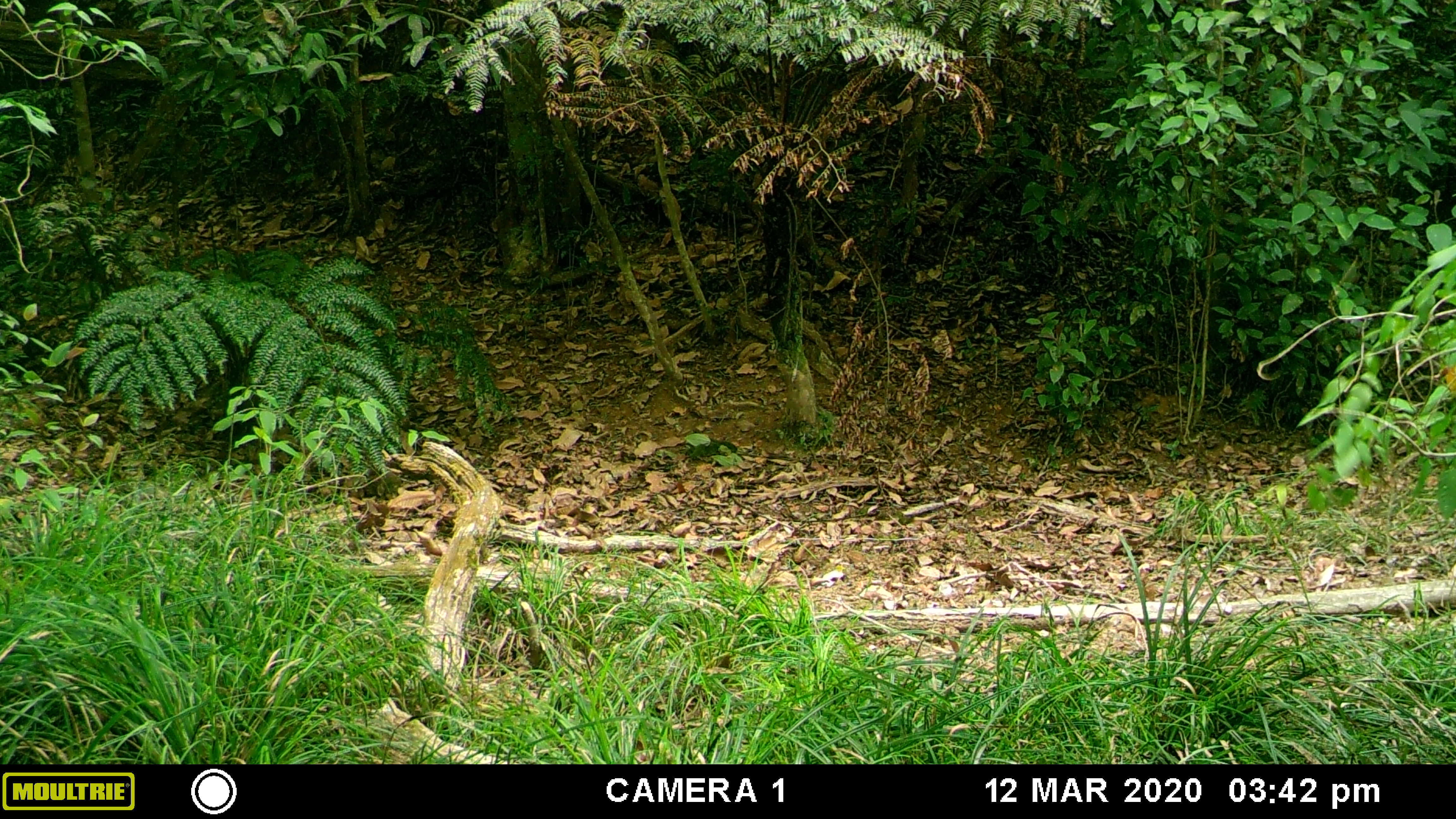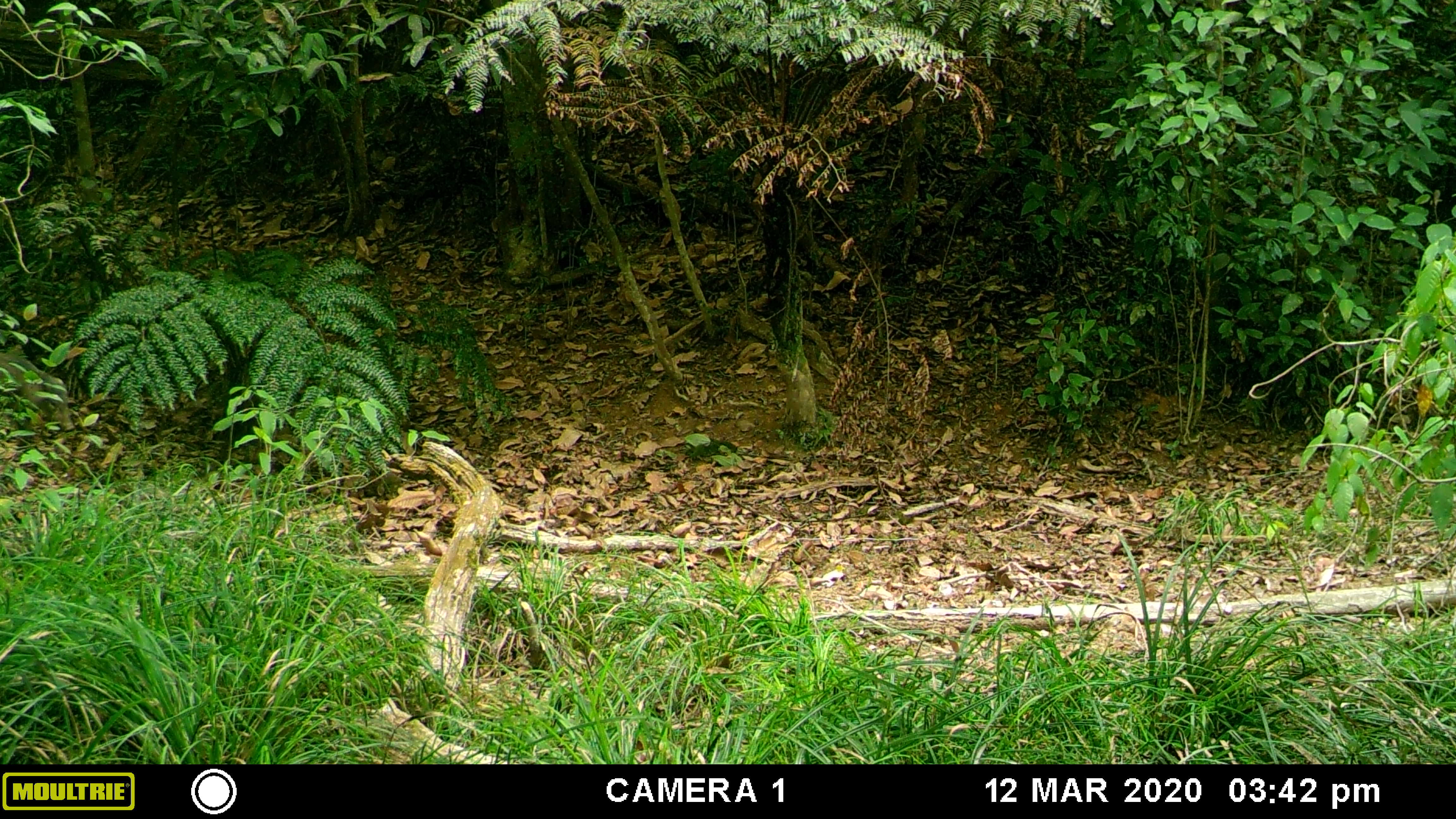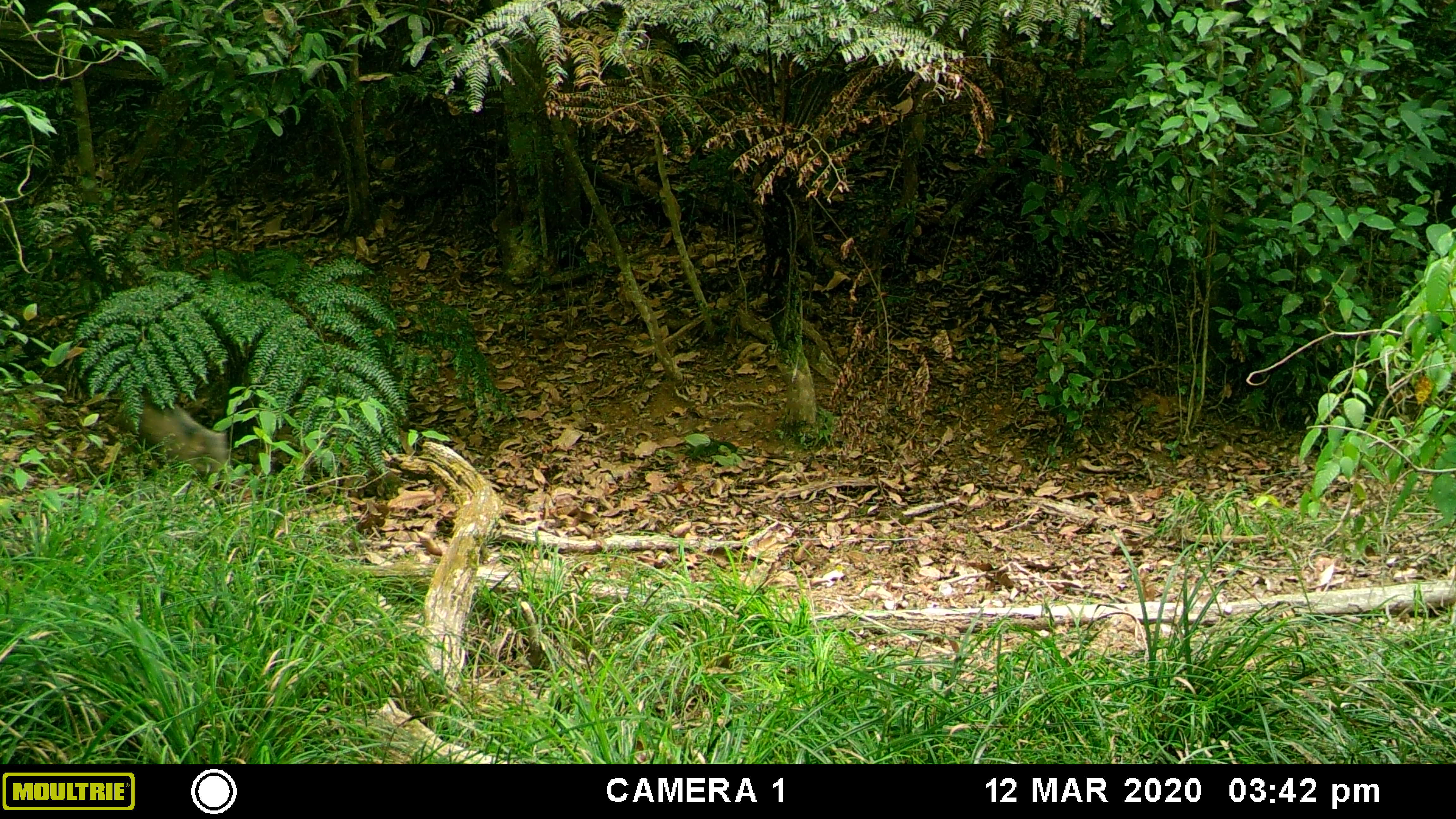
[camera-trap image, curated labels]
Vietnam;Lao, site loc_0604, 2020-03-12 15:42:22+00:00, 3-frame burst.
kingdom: Animalia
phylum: Chordata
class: Mammalia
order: Artiodactyla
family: Suidae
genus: Sus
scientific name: Sus scrofa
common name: eurasian wild pig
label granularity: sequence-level